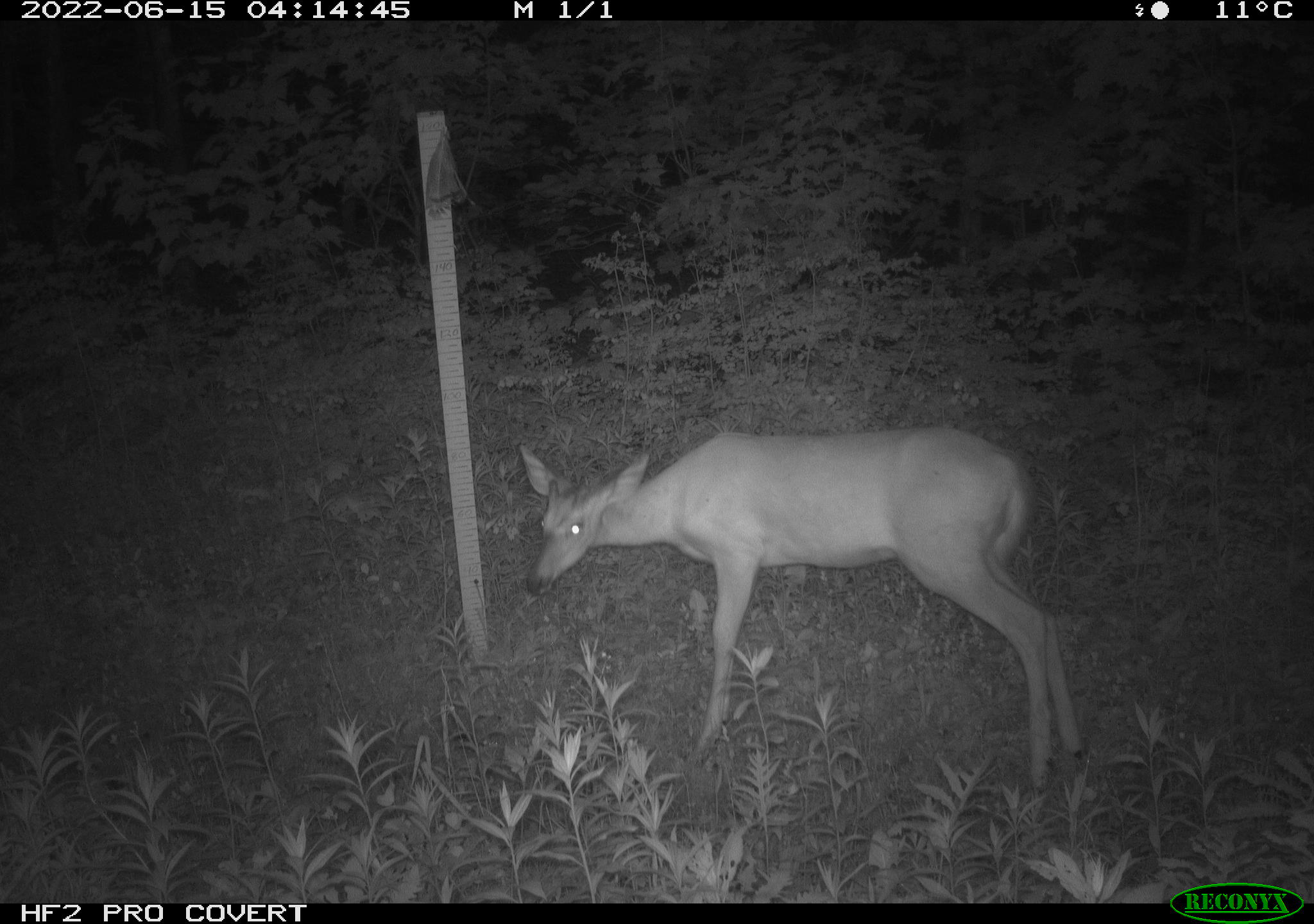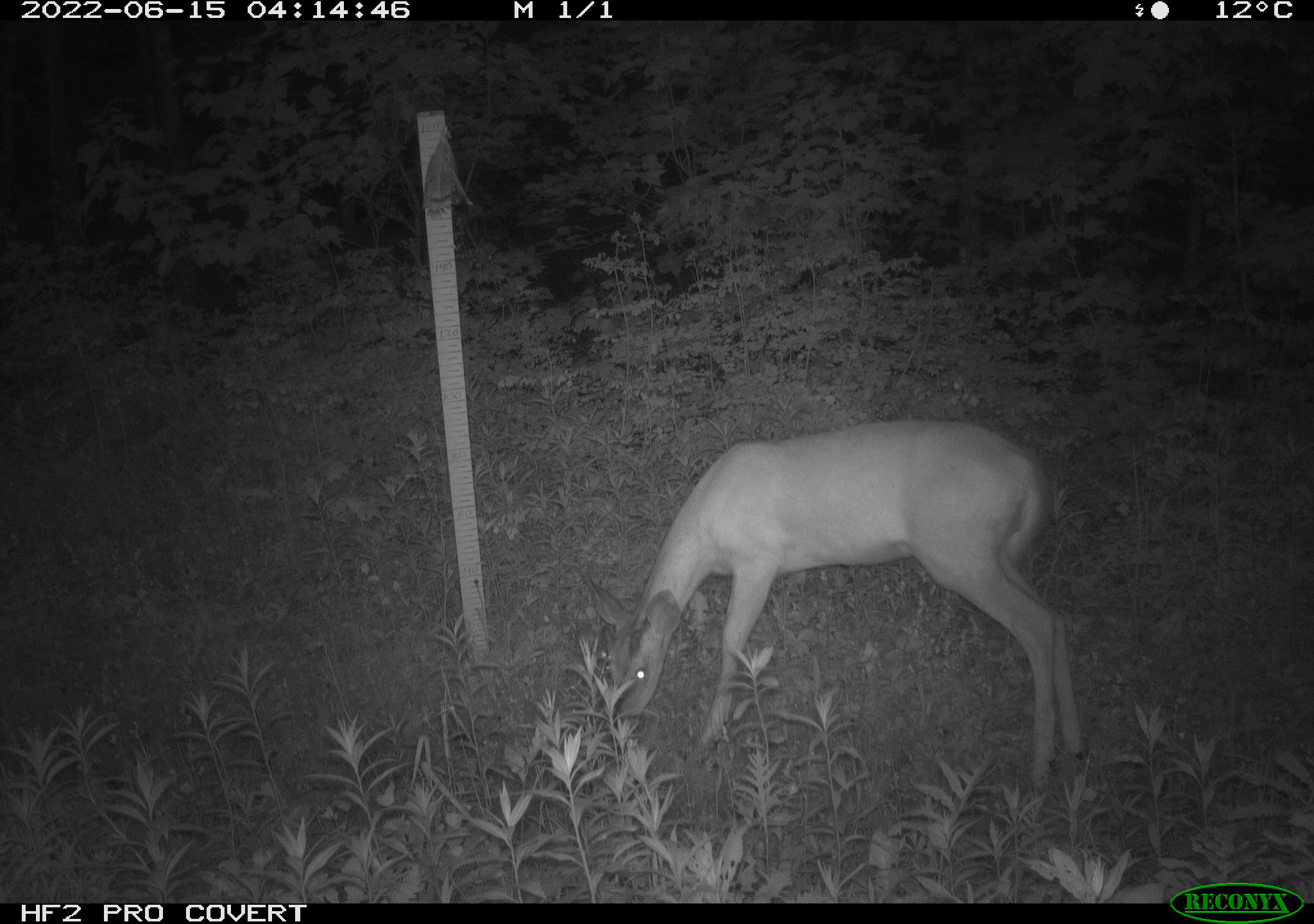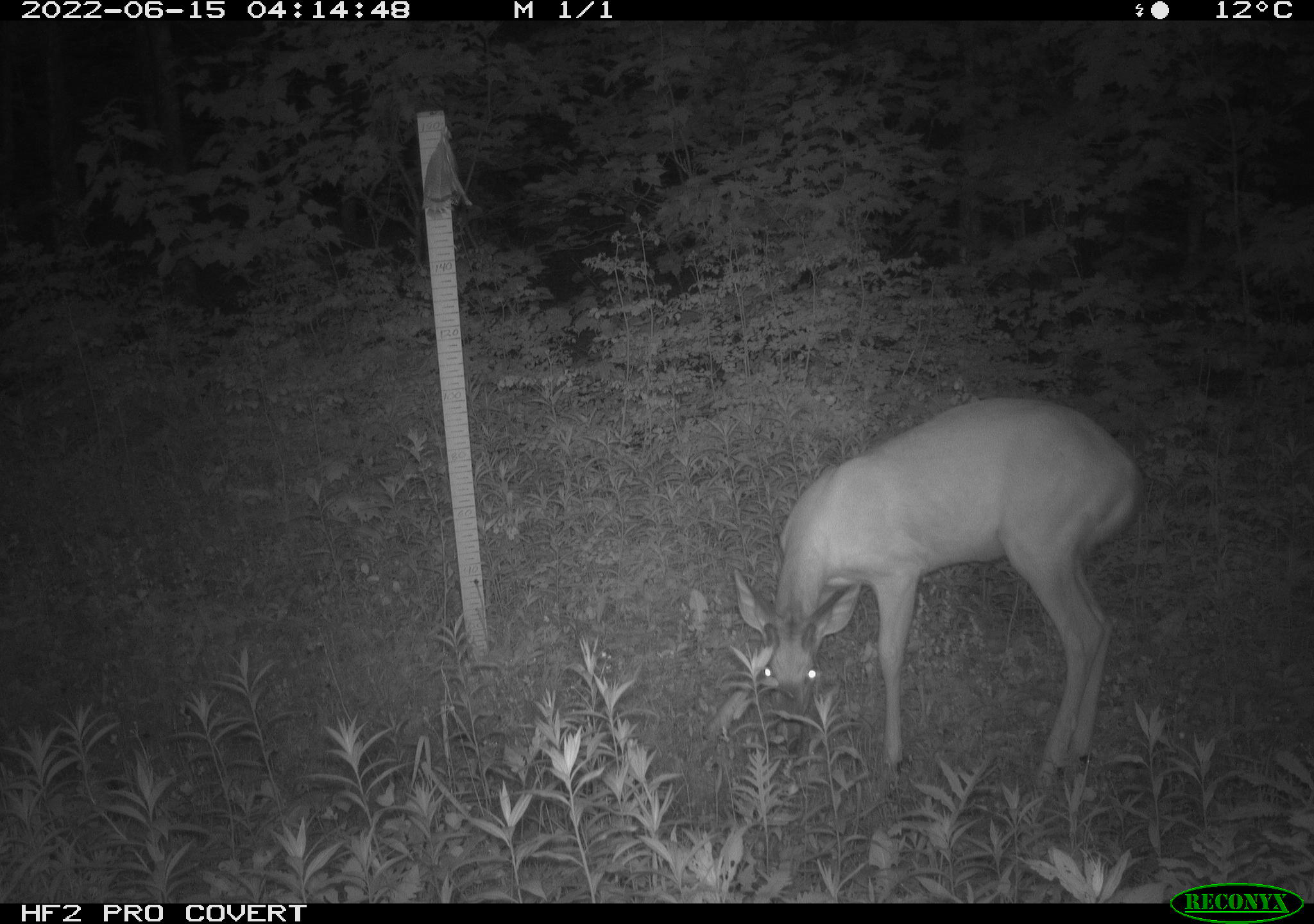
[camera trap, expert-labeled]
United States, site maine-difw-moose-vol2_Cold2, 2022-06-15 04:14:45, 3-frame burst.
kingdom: Animalia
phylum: Chordata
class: Mammalia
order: Artiodactyla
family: Cervidae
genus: Odocoileus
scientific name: Odocoileus virginianus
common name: white-tailed deer